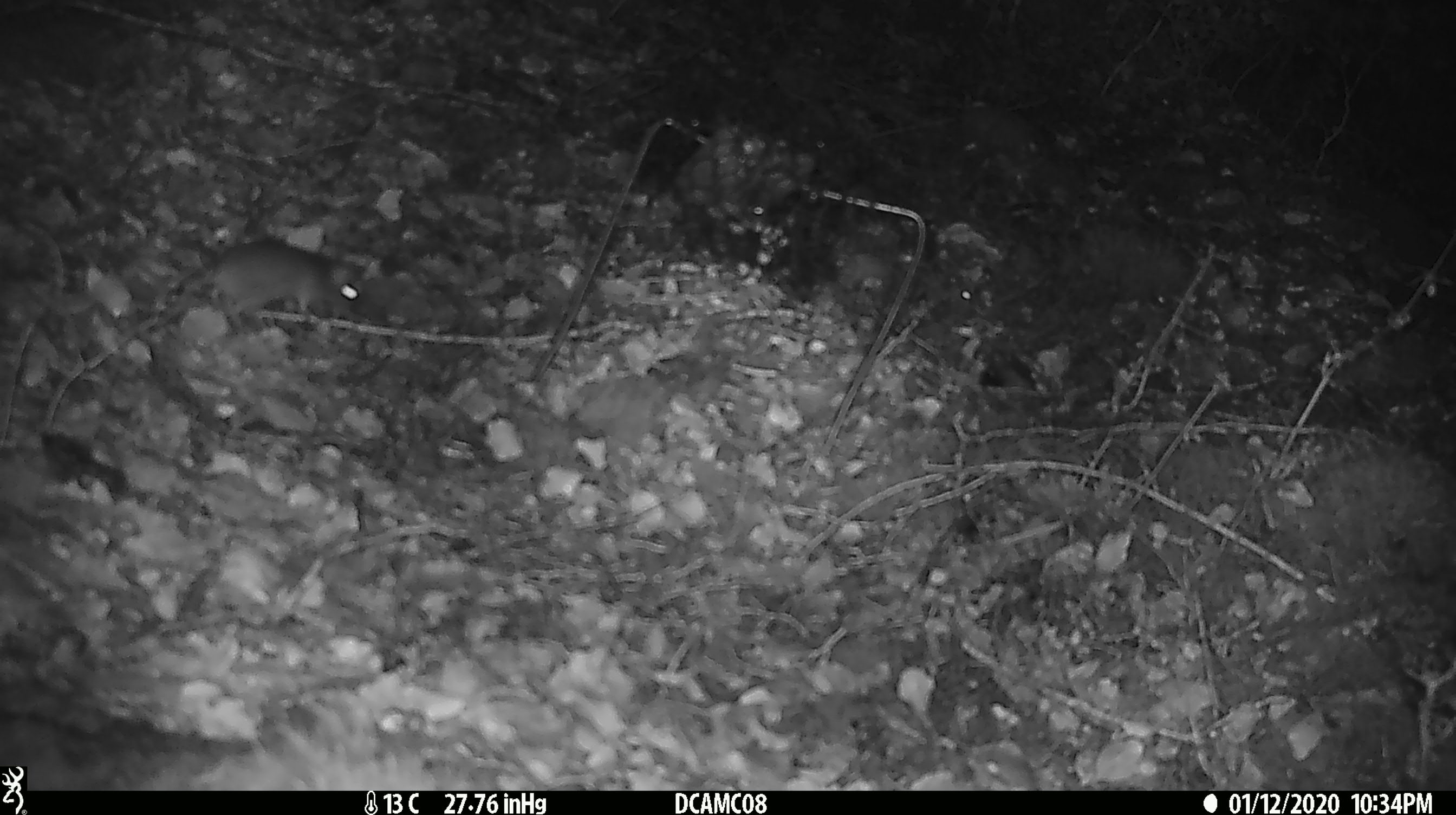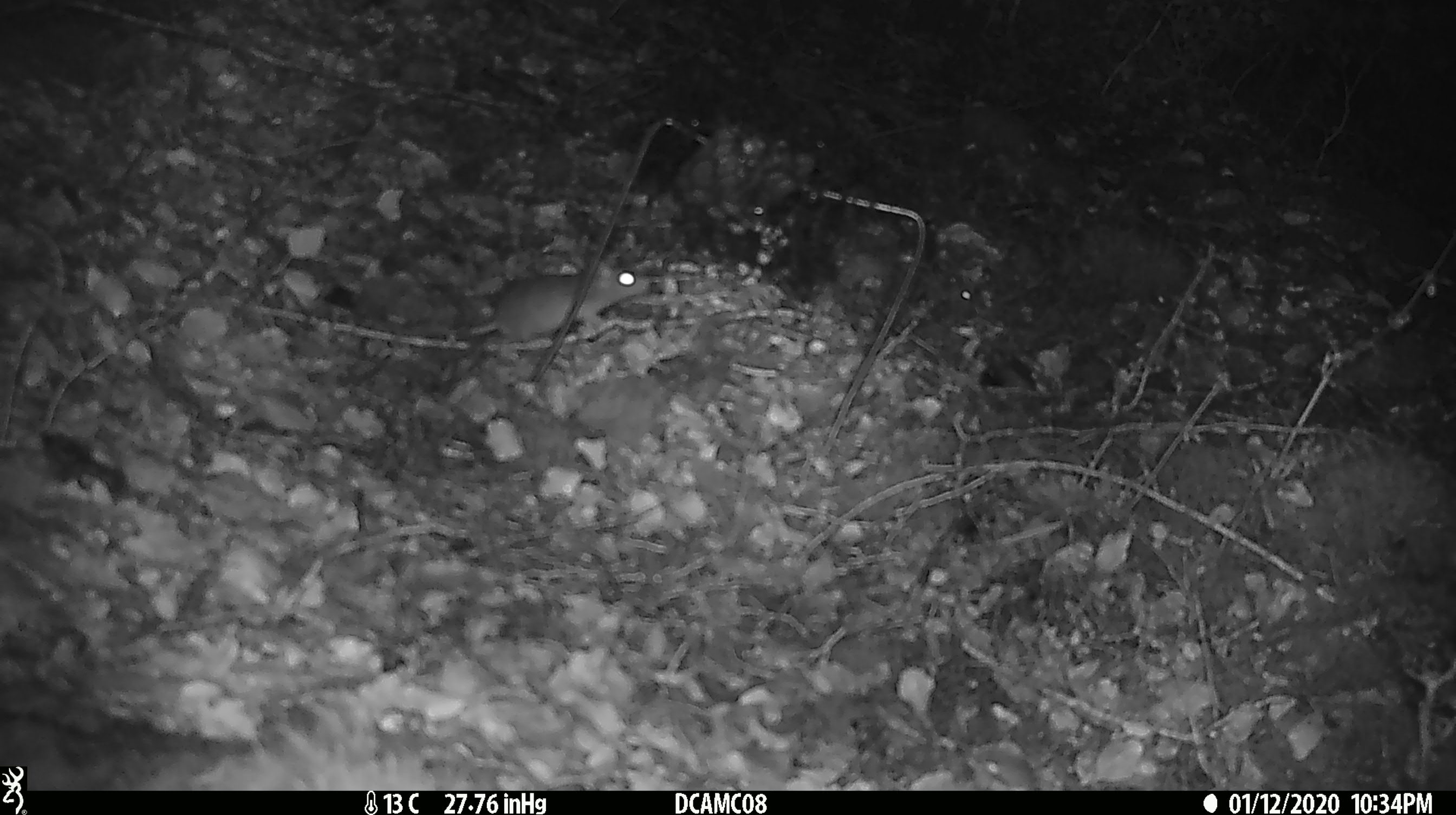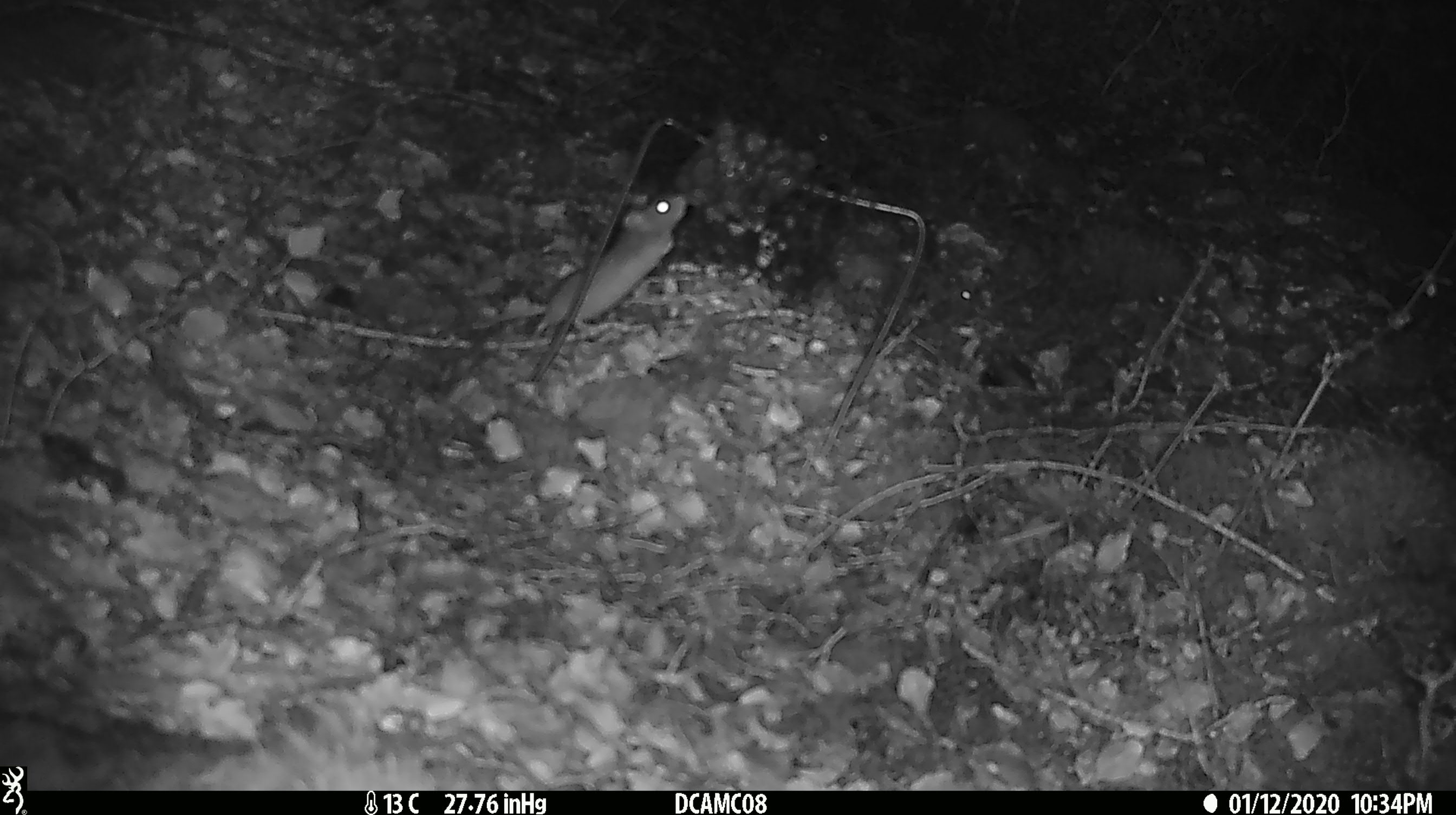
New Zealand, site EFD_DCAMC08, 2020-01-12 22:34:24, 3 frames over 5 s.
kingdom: Animalia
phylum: Chordata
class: Mammalia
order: Rodentia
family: Muridae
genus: Mus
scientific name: Mus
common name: mouse